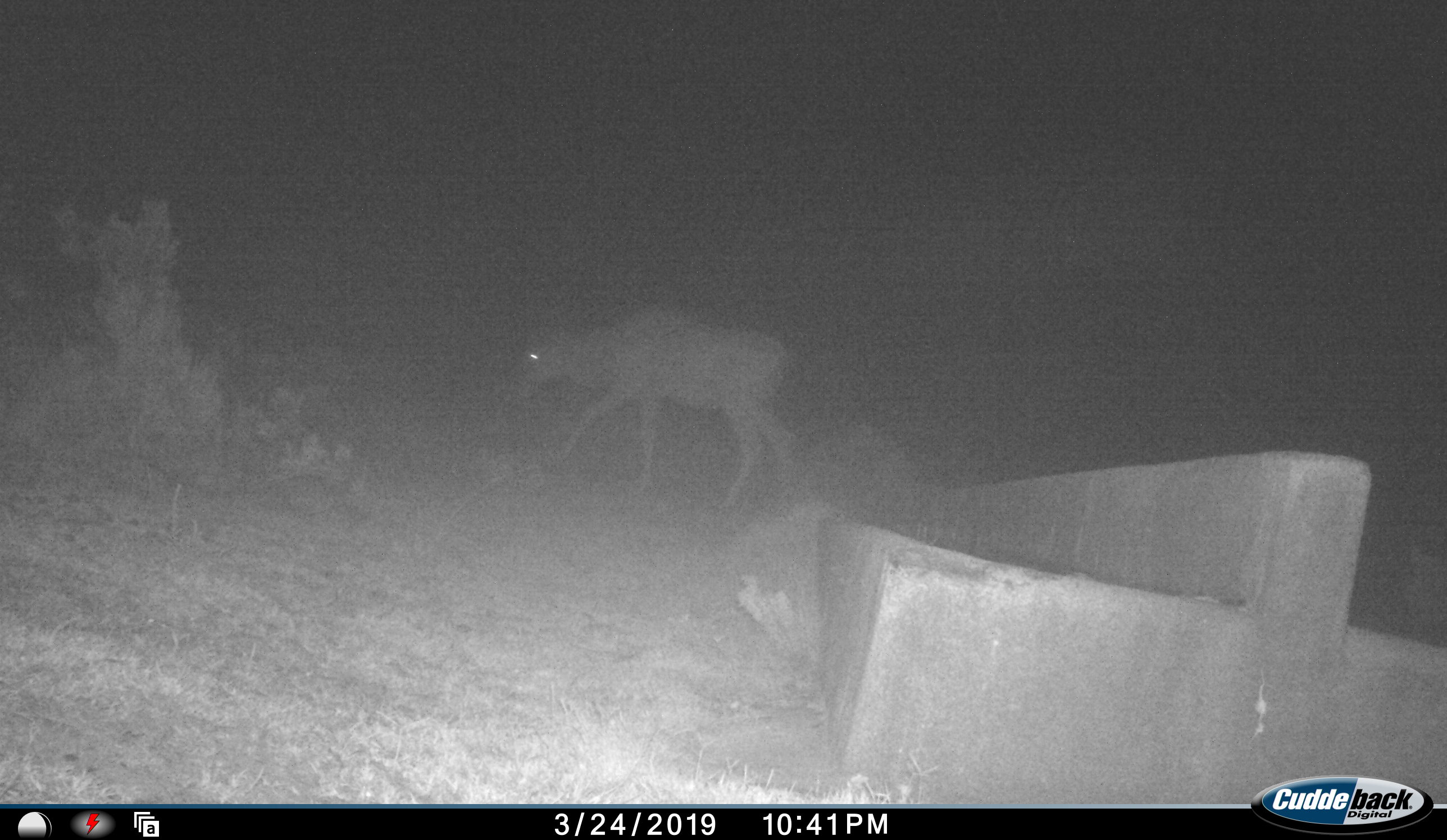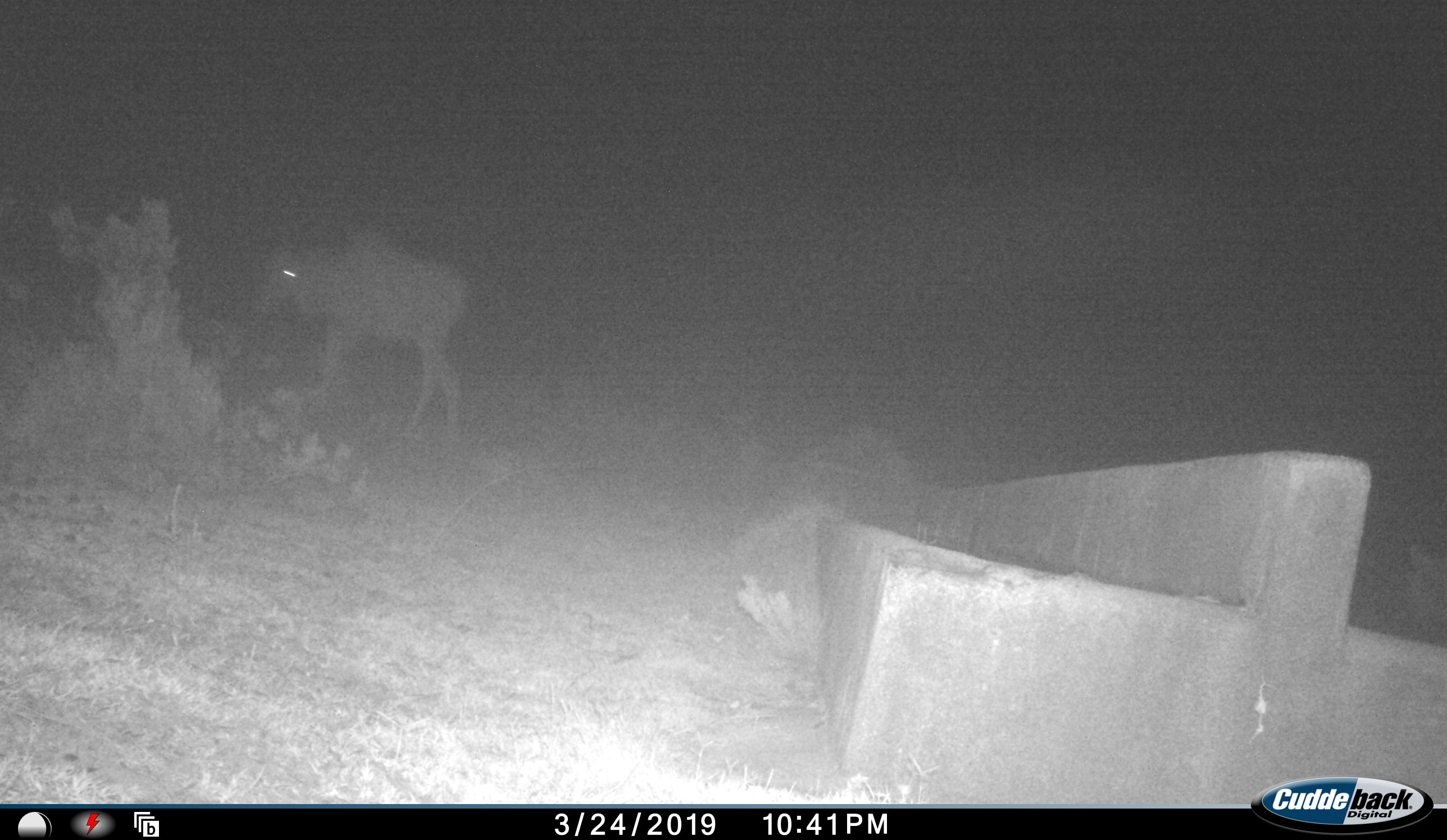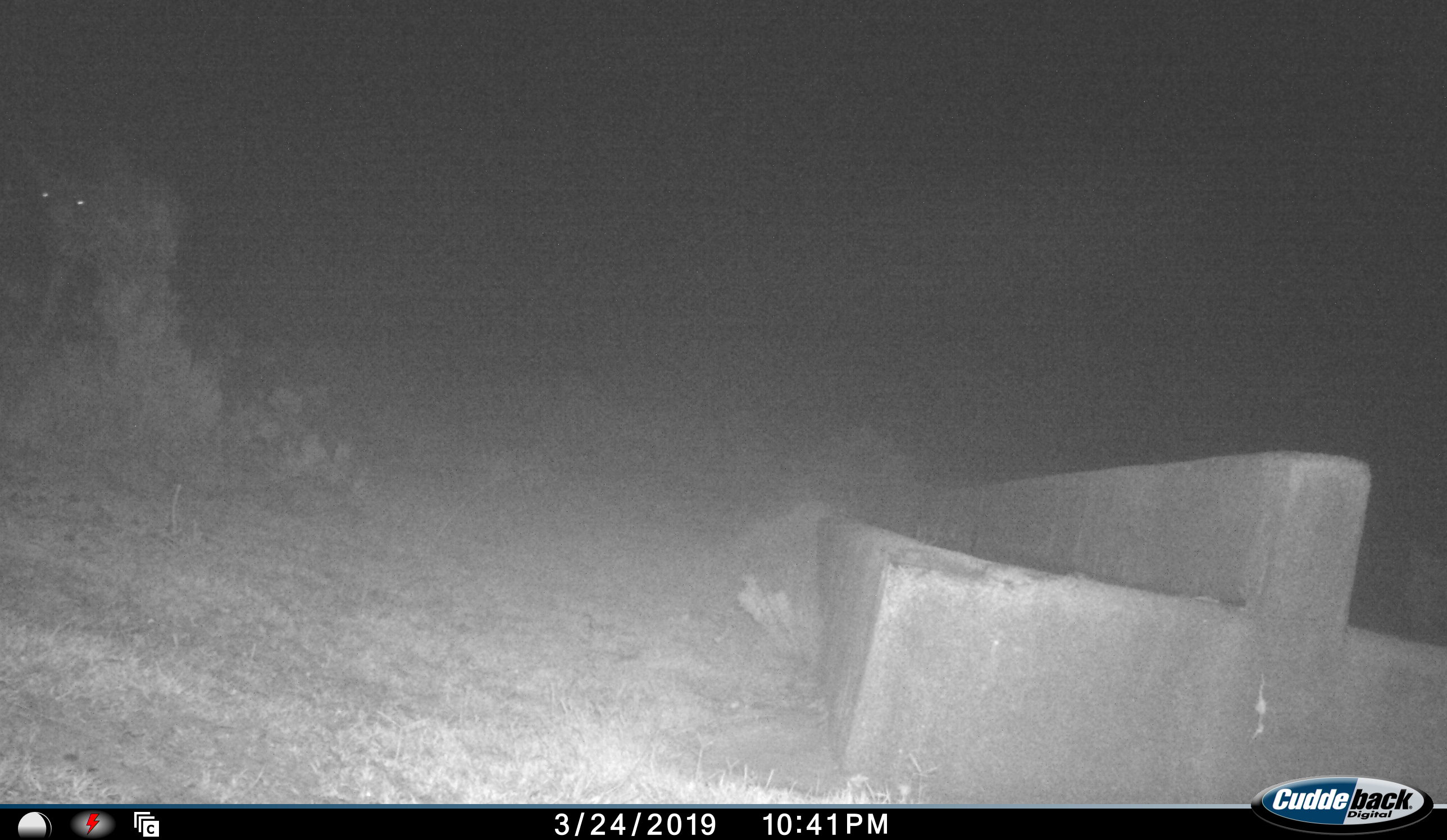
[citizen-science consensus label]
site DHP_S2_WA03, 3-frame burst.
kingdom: Animalia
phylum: Chordata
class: Mammalia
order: Artiodactyla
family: Bovidae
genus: Tragelaphus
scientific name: Tragelaphus oryx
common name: eland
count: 1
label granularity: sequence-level